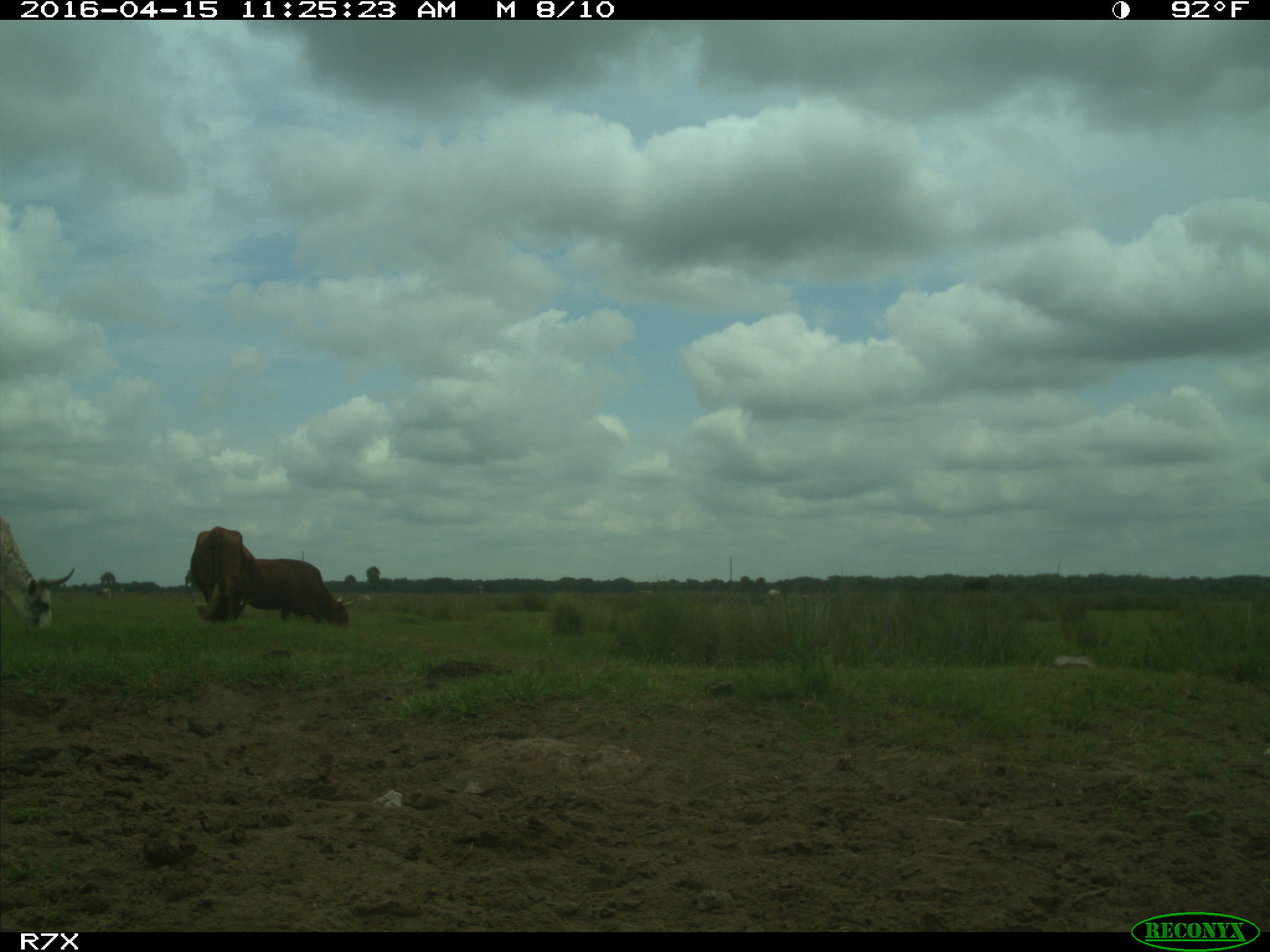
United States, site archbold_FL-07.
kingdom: Animalia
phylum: Chordata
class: Mammalia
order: Artiodactyla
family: Bovidae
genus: Bos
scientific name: Bos taurus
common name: domestic cow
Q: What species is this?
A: Bos taurus (domestic cow).